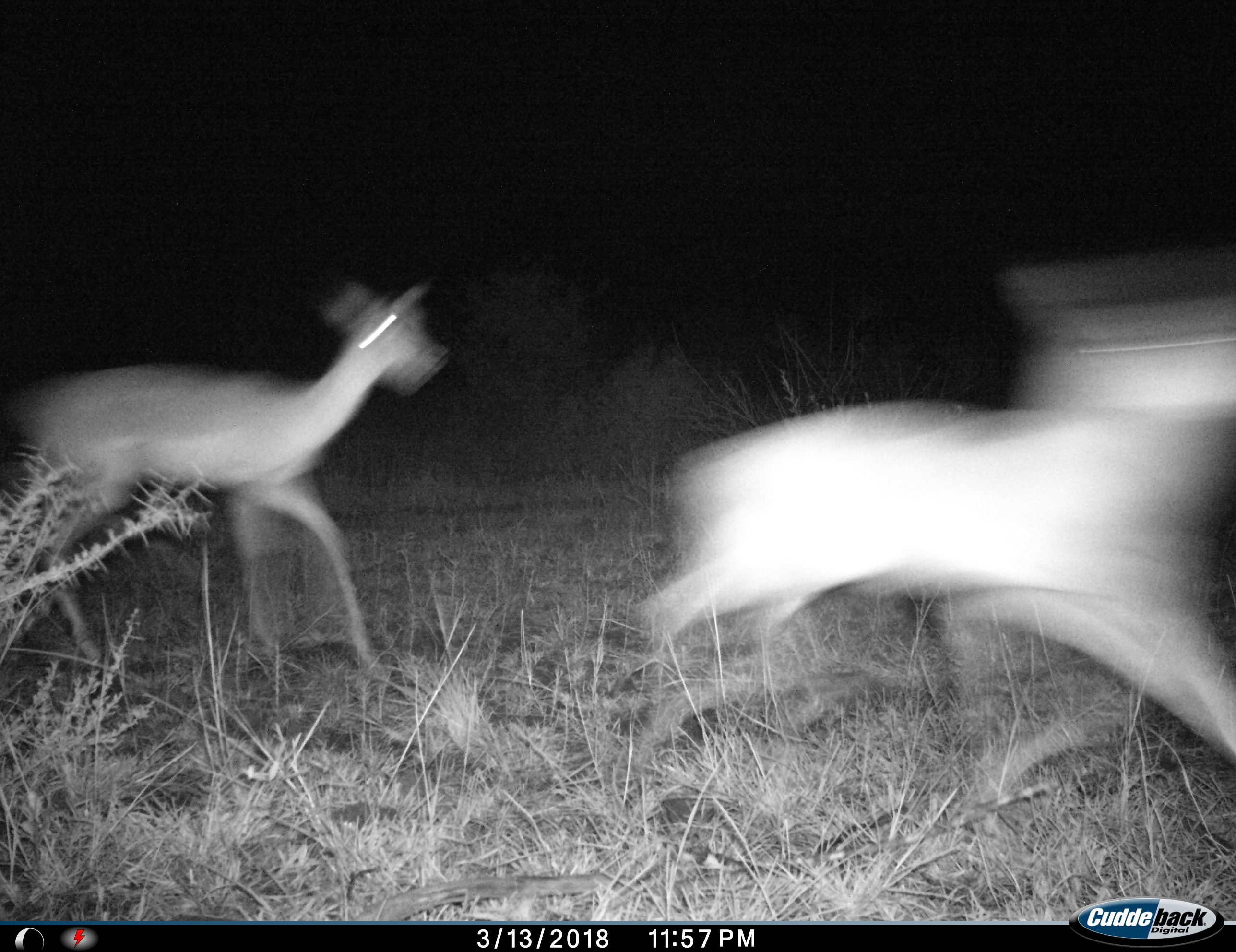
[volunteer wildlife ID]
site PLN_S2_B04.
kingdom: Animalia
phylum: Chordata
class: Mammalia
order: Artiodactyla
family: Bovidae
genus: Aepyceros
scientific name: Aepyceros melampus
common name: impala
Impala (Aepyceros melampus), count 2. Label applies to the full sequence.